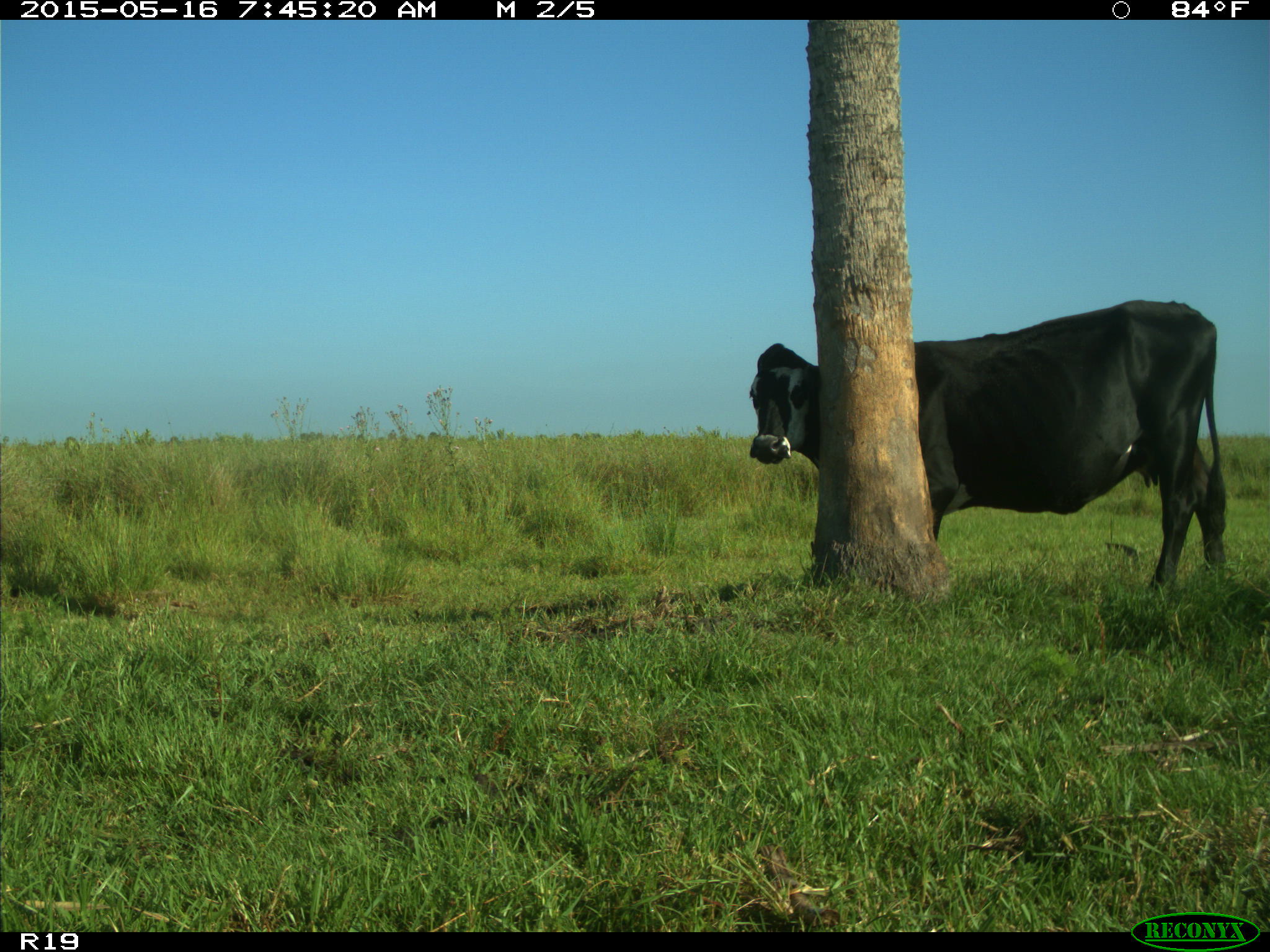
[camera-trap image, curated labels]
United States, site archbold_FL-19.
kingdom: Animalia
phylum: Chordata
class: Mammalia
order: Artiodactyla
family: Bovidae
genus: Bos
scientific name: Bos taurus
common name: domestic cow